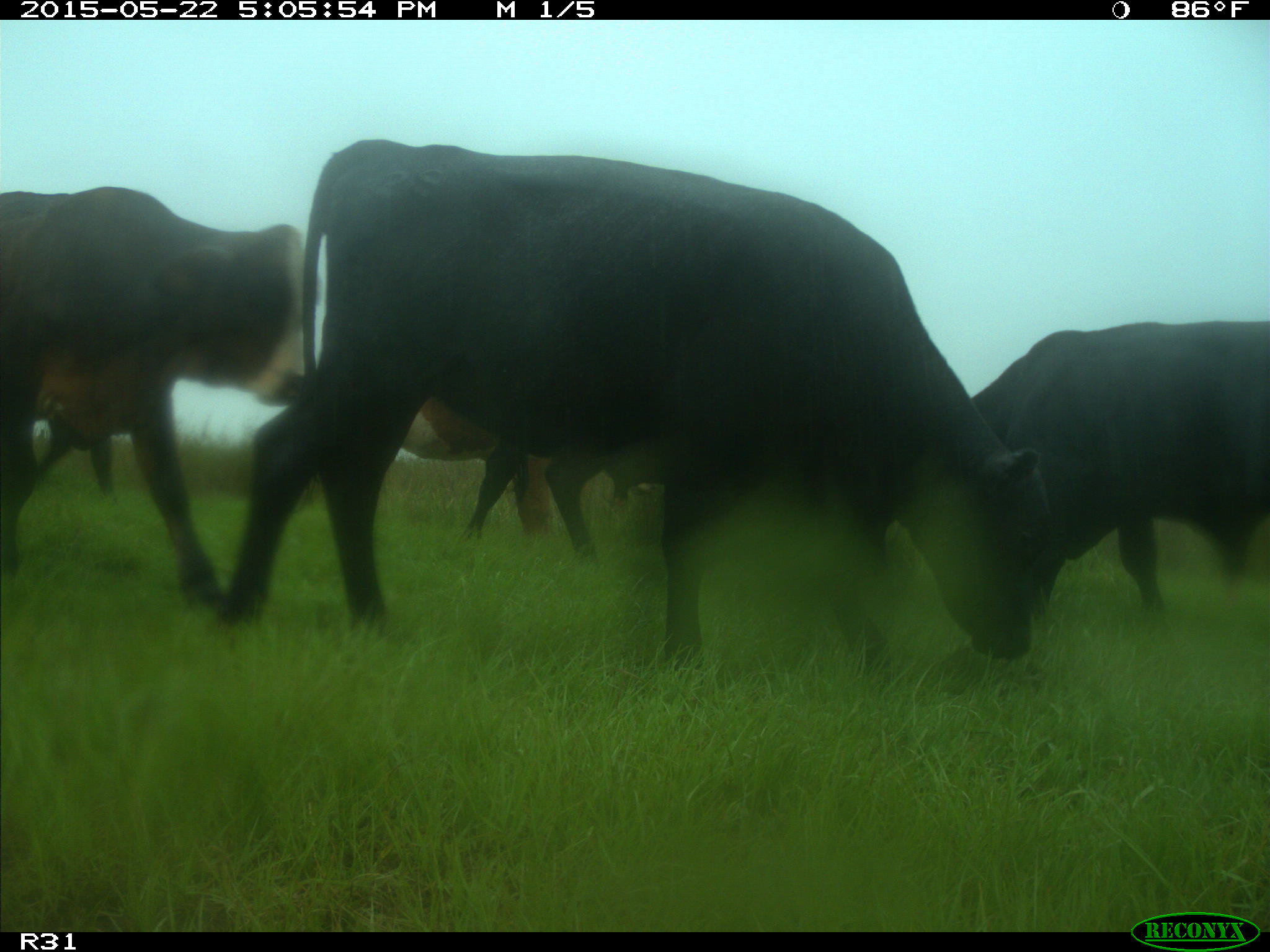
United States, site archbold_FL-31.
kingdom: Animalia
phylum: Chordata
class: Mammalia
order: Artiodactyla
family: Bovidae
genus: Bos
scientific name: Bos taurus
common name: domestic cow